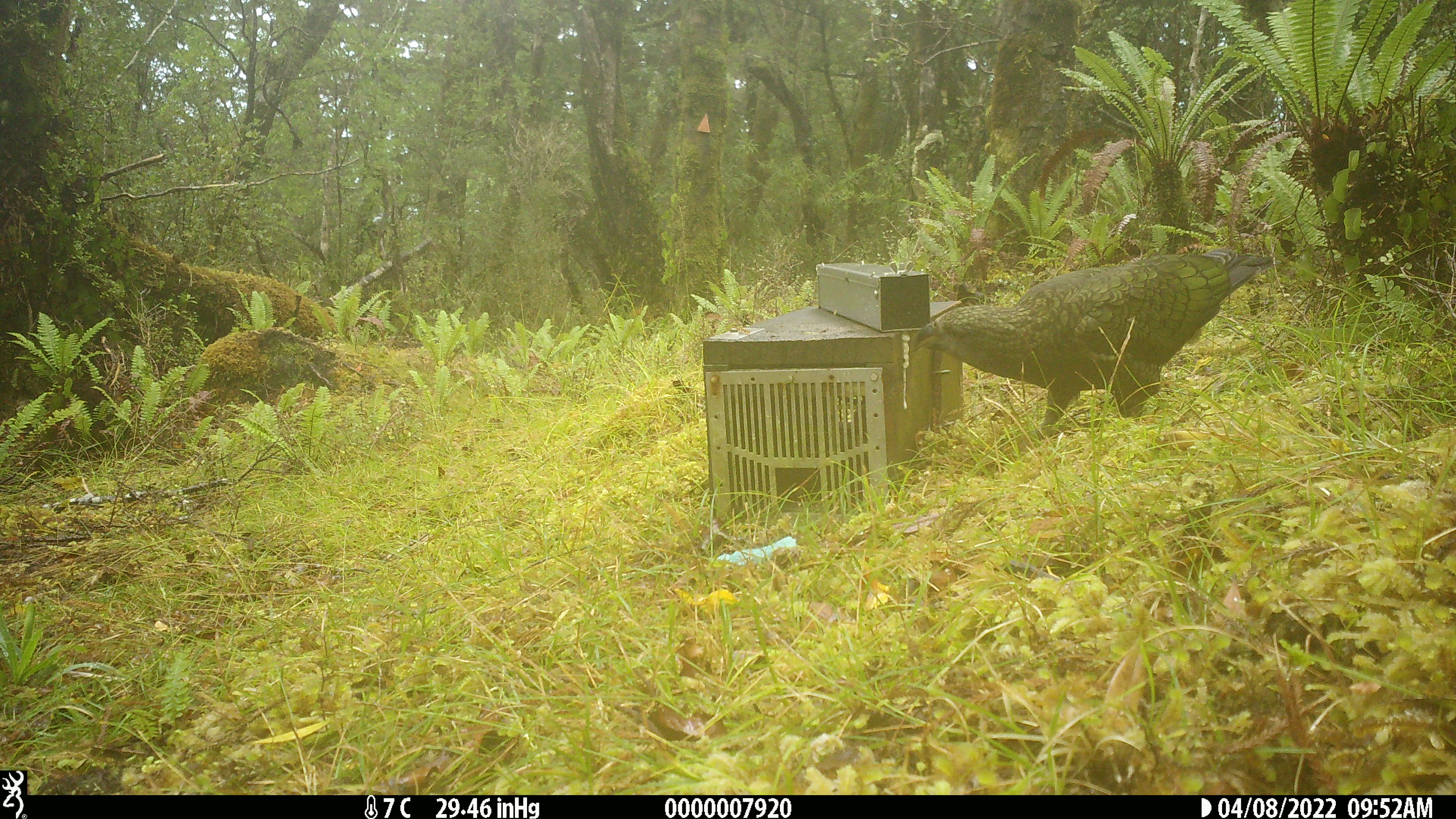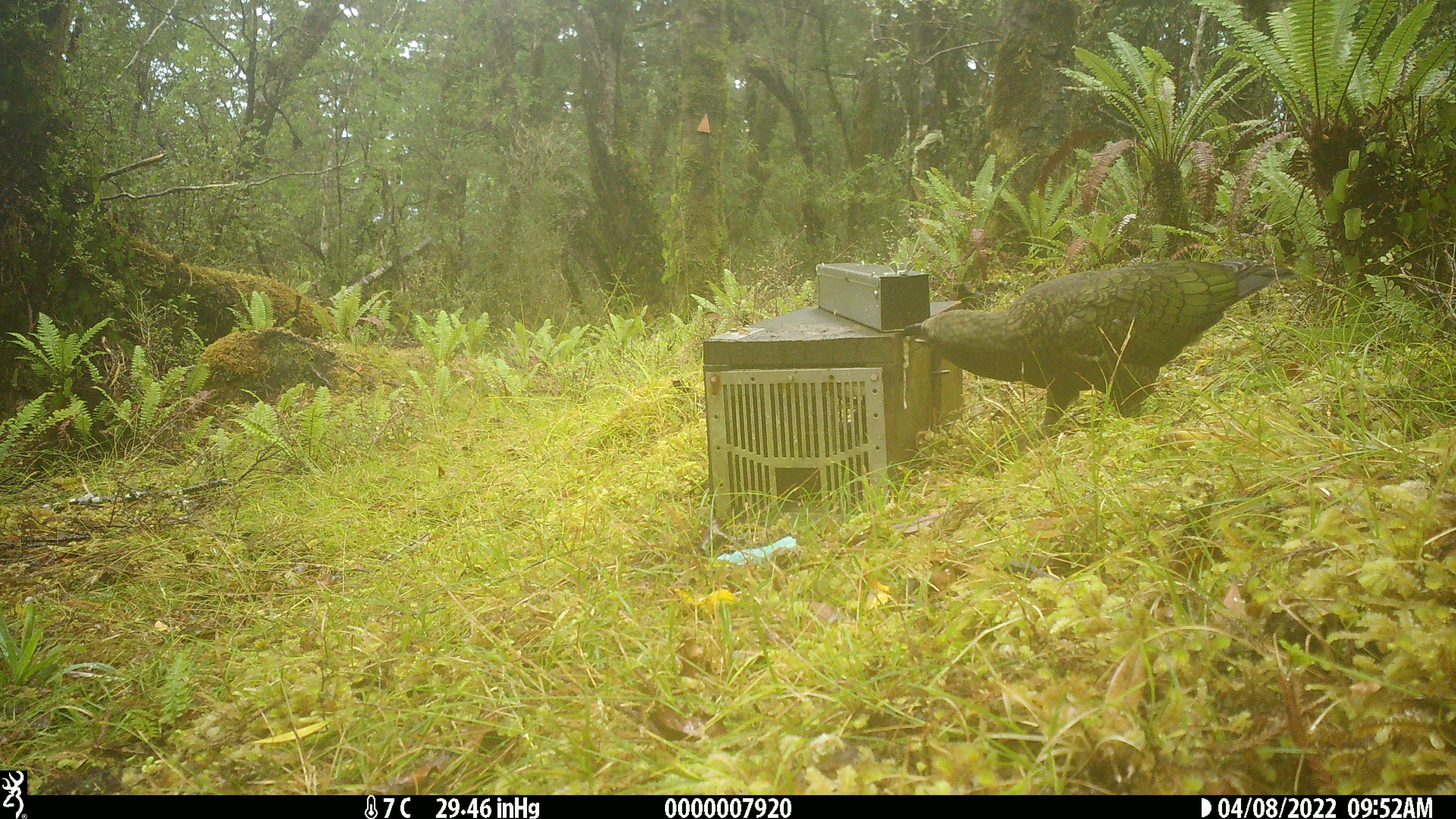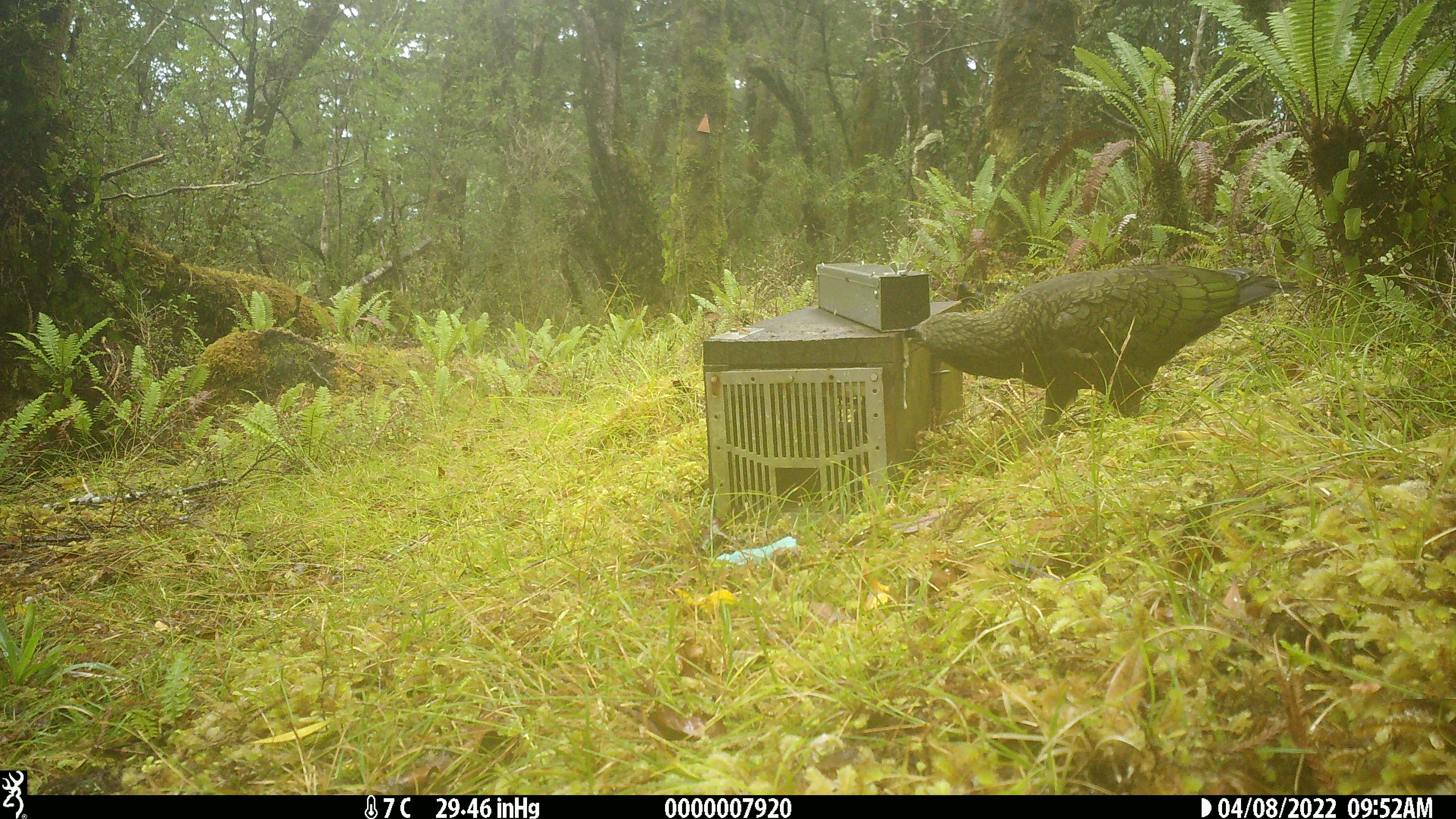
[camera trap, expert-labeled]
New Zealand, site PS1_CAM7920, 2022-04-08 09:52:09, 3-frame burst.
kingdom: Animalia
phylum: Chordata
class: Aves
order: Psittaciformes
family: Strigopidae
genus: Nestor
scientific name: Nestor notabilis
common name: kea